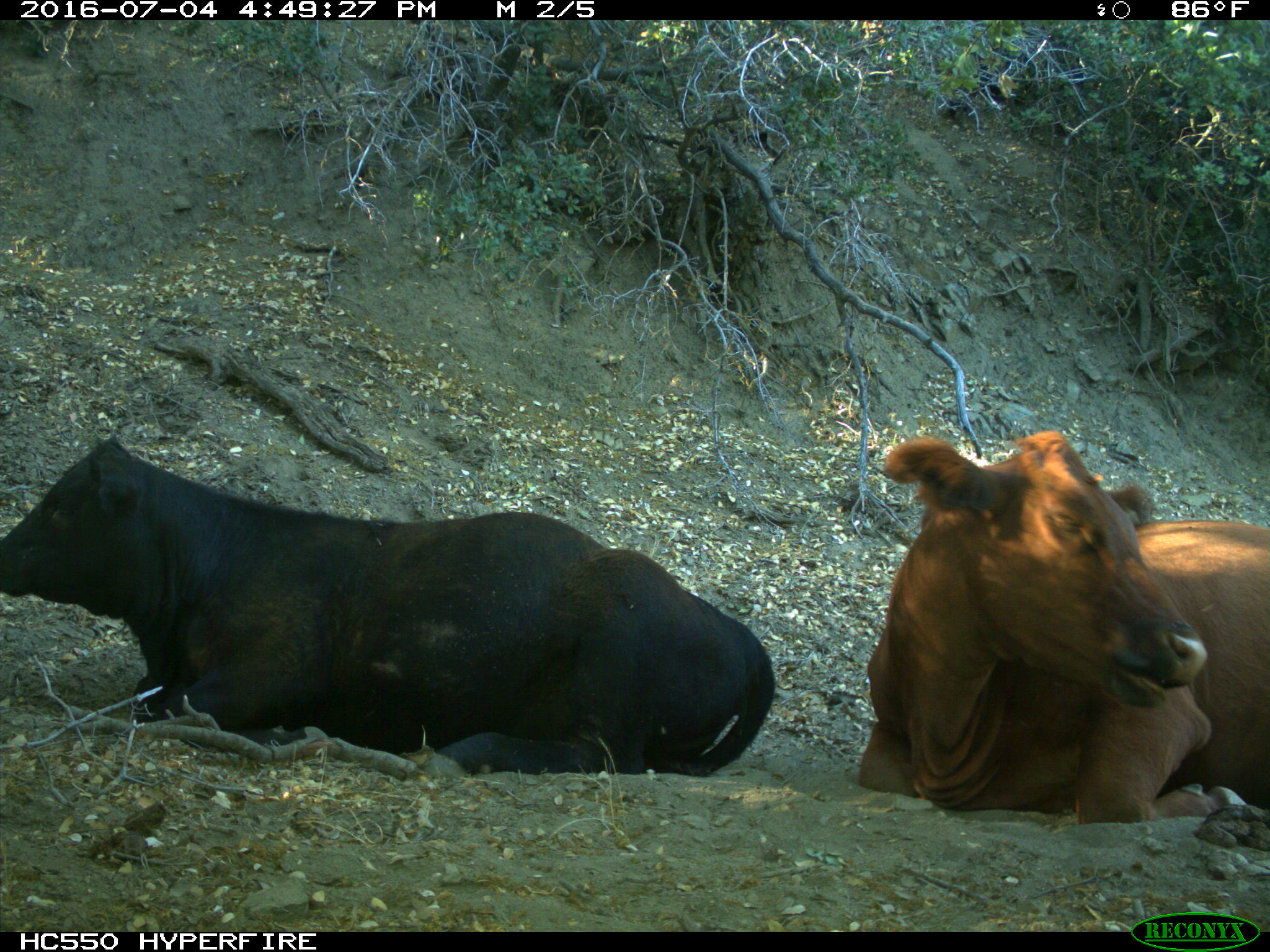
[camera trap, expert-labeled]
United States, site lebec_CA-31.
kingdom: Animalia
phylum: Chordata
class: Mammalia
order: Artiodactyla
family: Bovidae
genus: Bos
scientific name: Bos taurus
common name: domestic cow